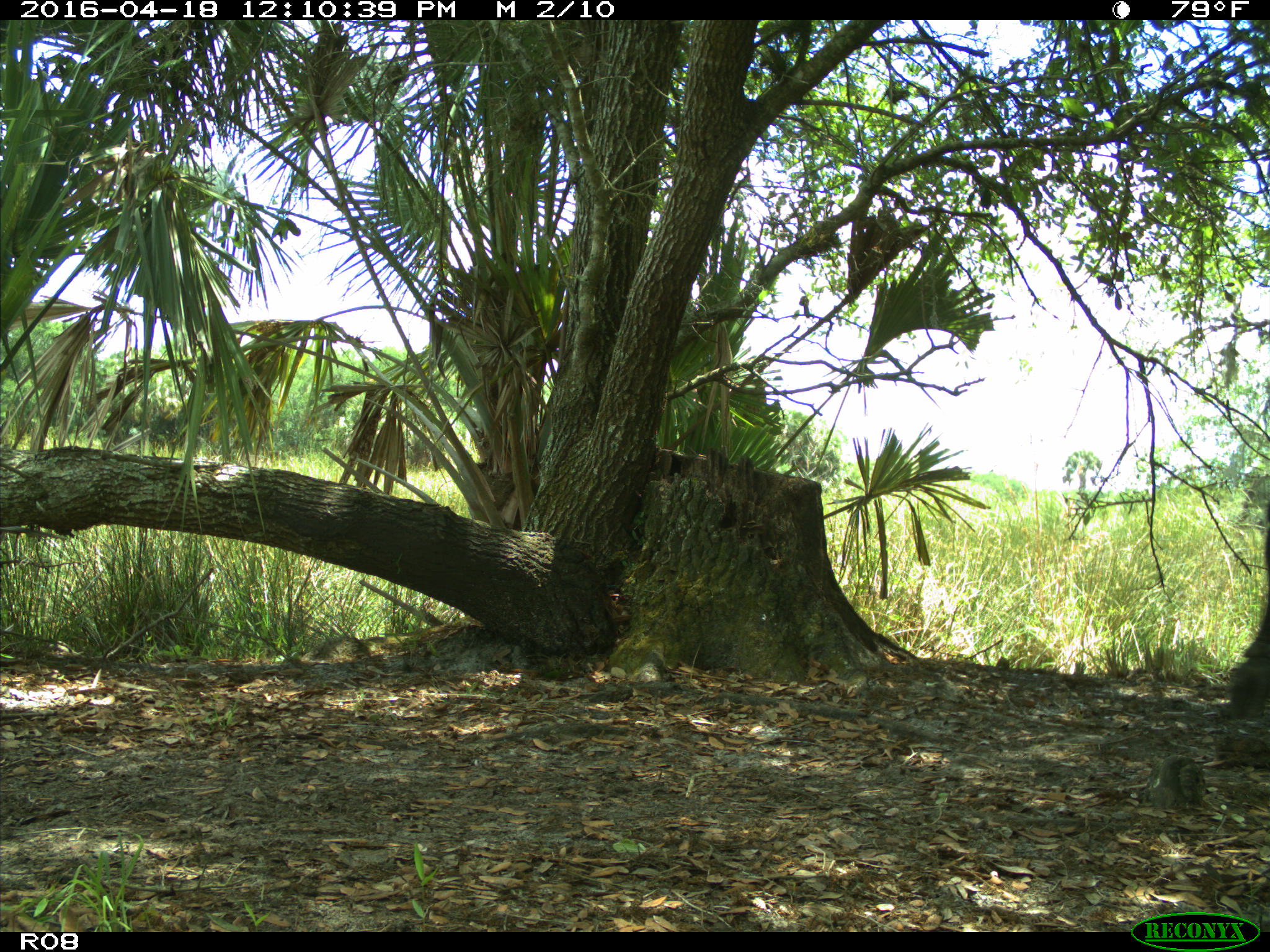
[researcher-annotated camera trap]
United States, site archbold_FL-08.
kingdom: Animalia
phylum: Chordata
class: Mammalia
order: Artiodactyla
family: Bovidae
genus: Bos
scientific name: Bos taurus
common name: domestic cow